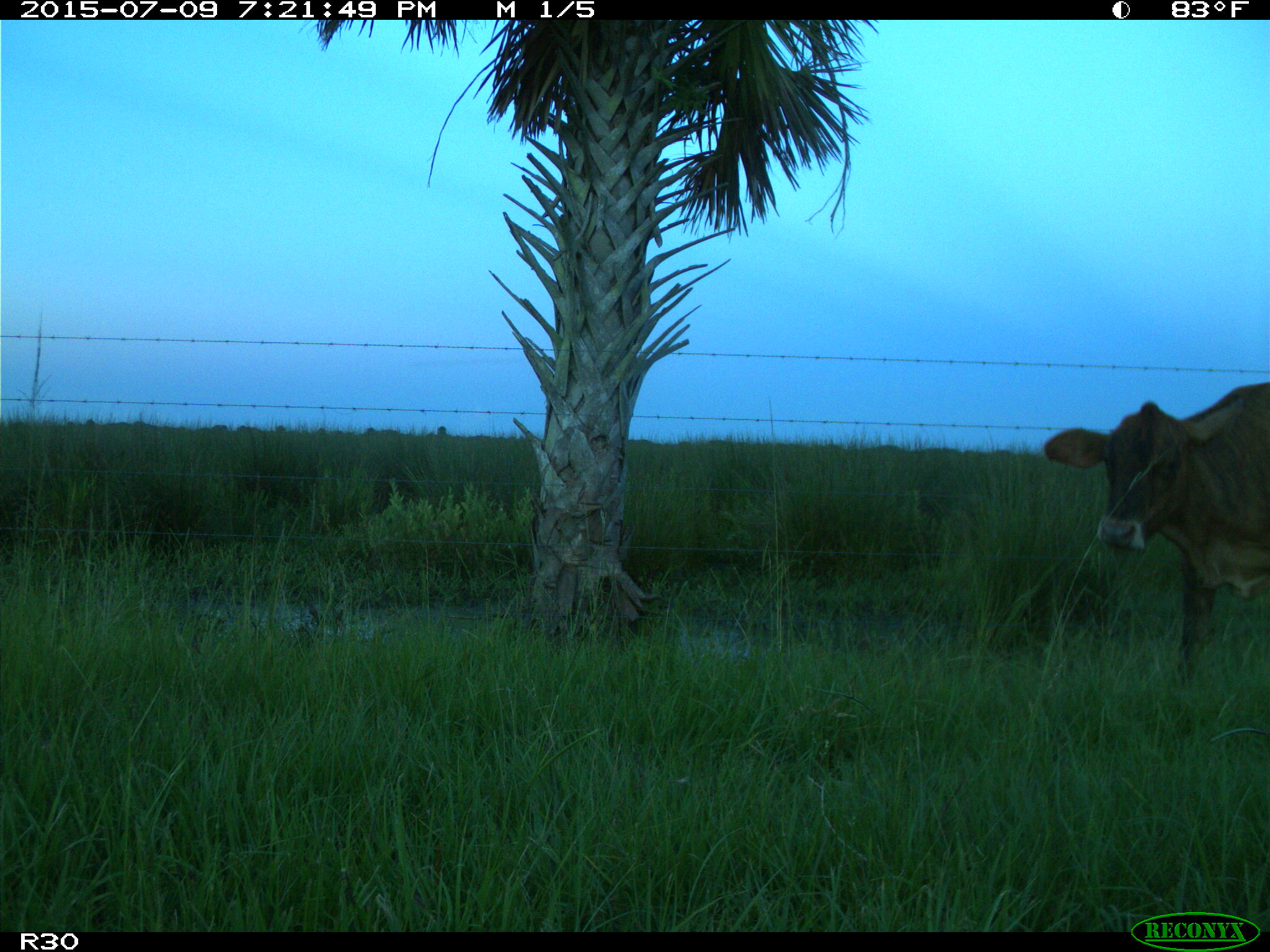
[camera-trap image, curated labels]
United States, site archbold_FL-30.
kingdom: Animalia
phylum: Chordata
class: Mammalia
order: Artiodactyla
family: Bovidae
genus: Bos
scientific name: Bos taurus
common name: domestic cow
Bos taurus (domestic cow).